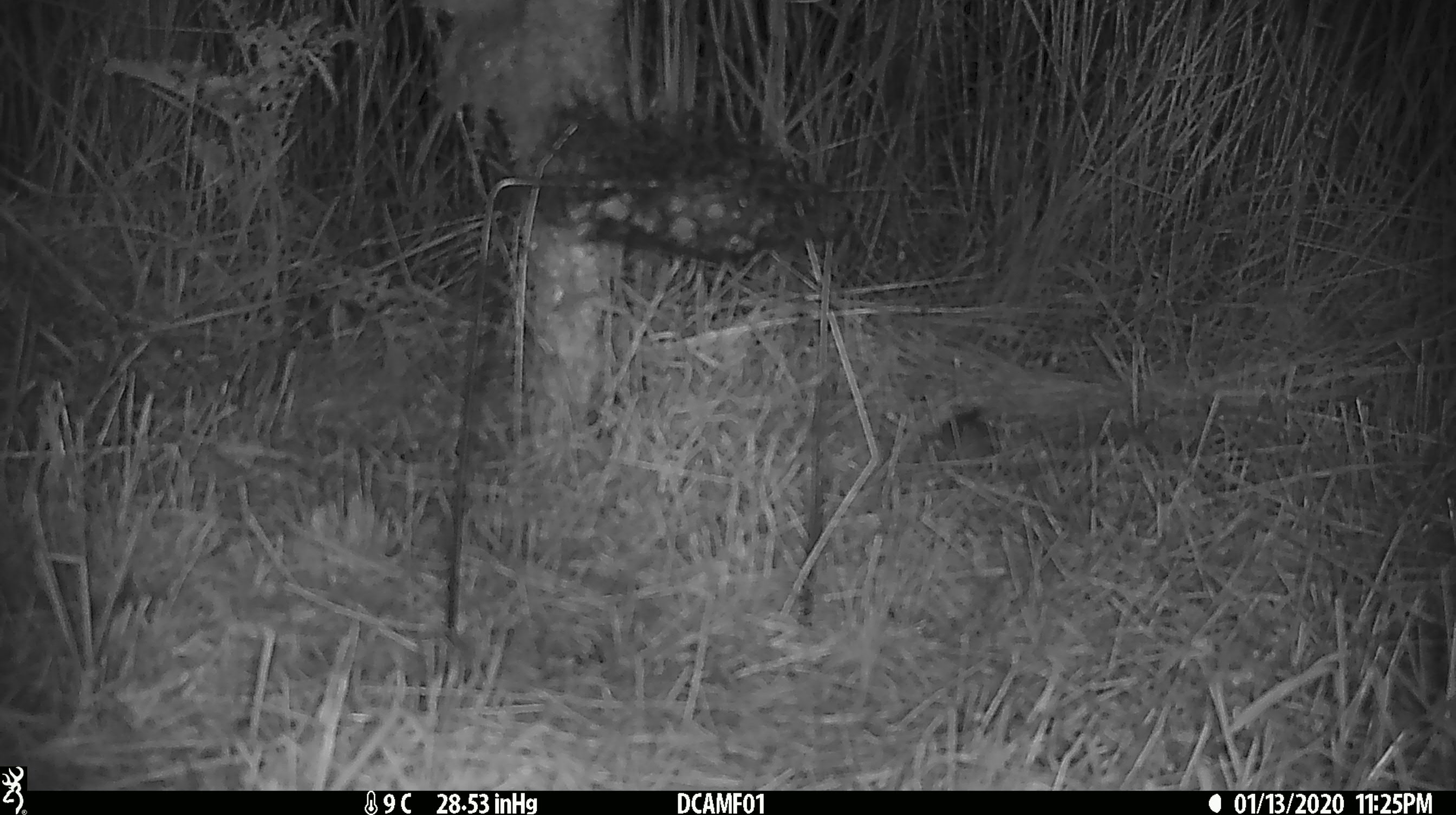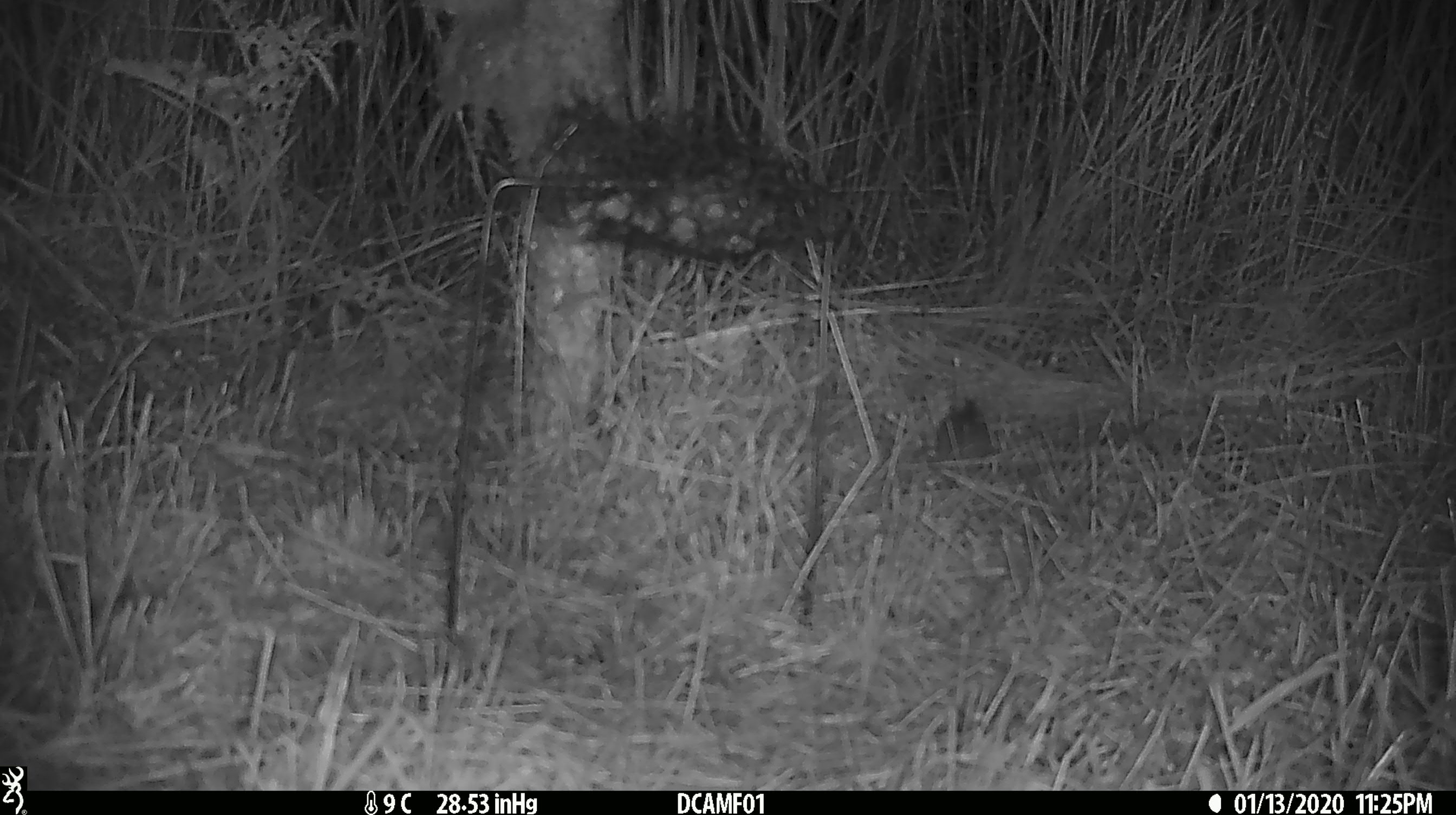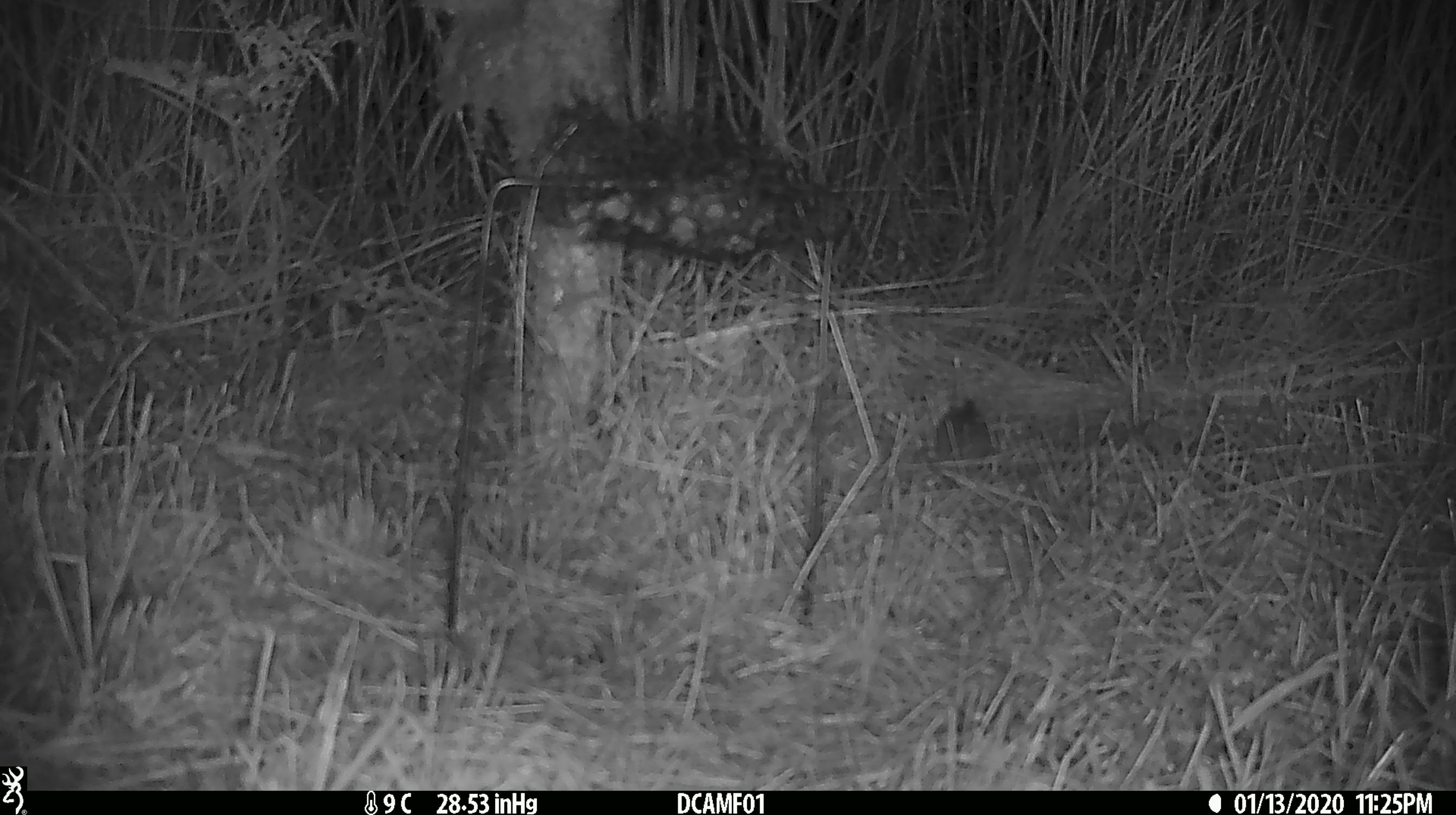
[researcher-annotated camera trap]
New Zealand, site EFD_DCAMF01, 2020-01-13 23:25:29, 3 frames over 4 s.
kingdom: Animalia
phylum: Chordata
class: Mammalia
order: Rodentia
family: Muridae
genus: Mus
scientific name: Mus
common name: mouse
Mouse (Mus).